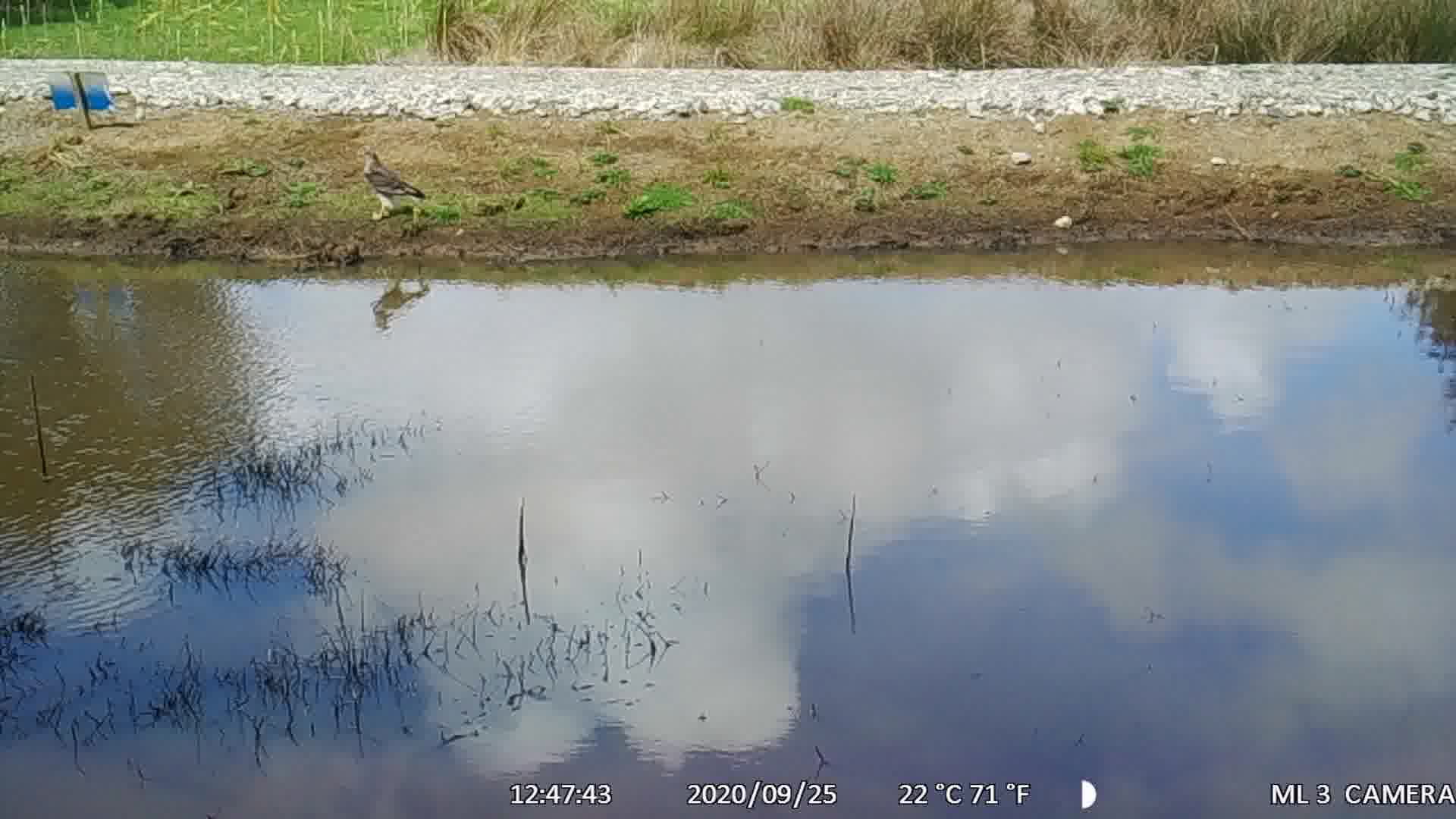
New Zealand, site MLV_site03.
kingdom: Animalia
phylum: Chordata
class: Aves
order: Accipitriformes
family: Accipitridae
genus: Circus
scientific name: Circus approximans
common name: swamp harrier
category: harrier